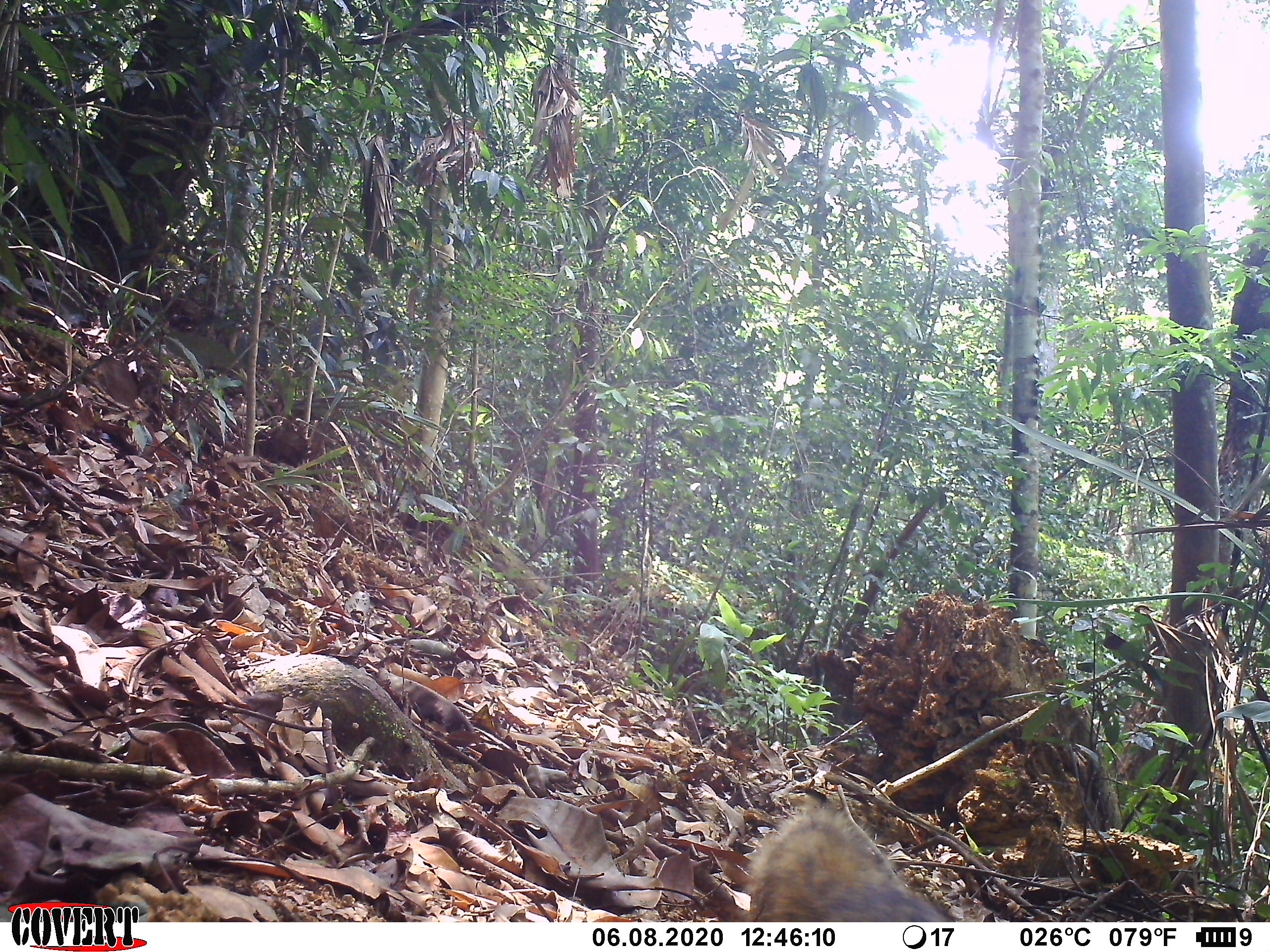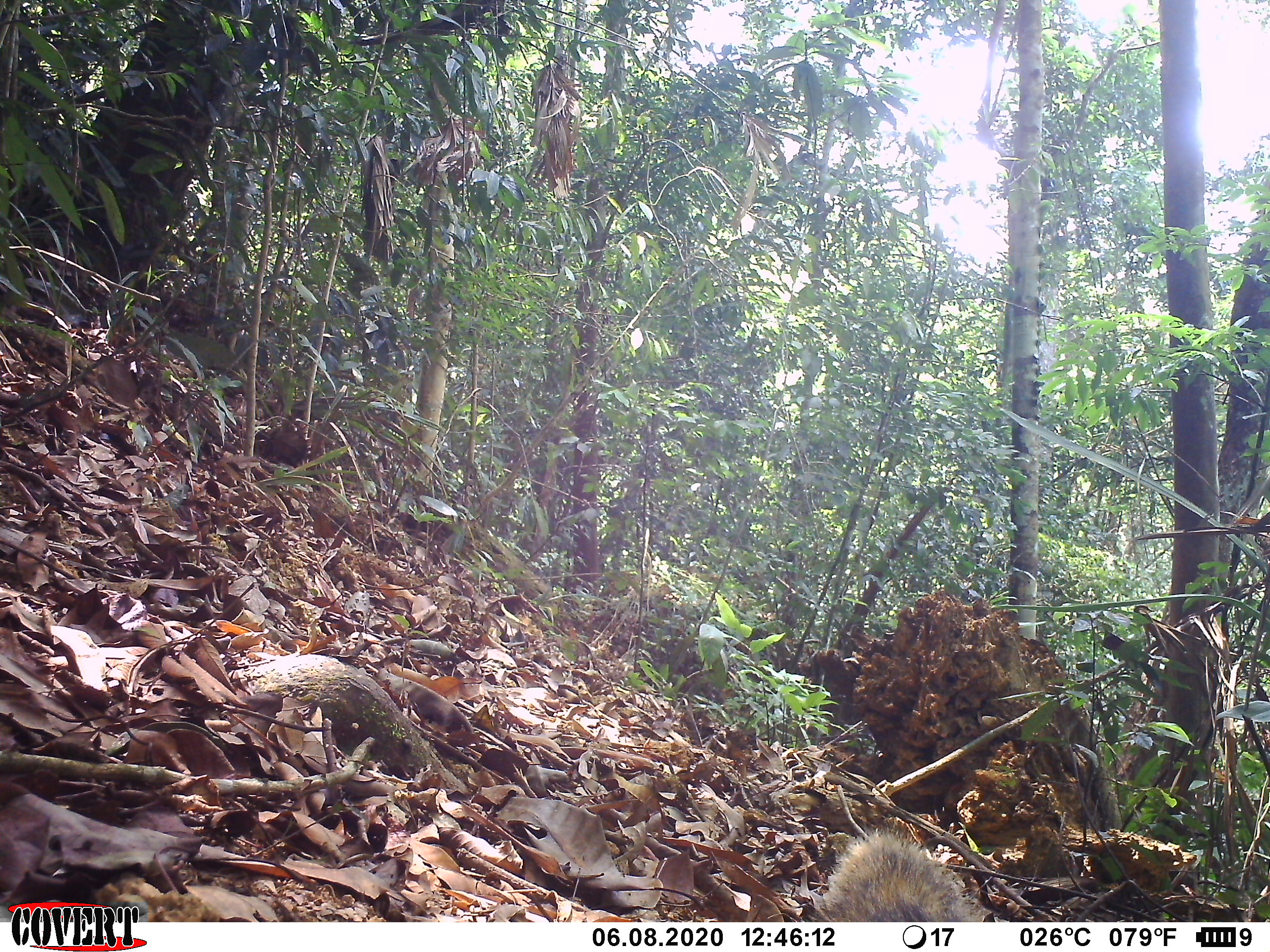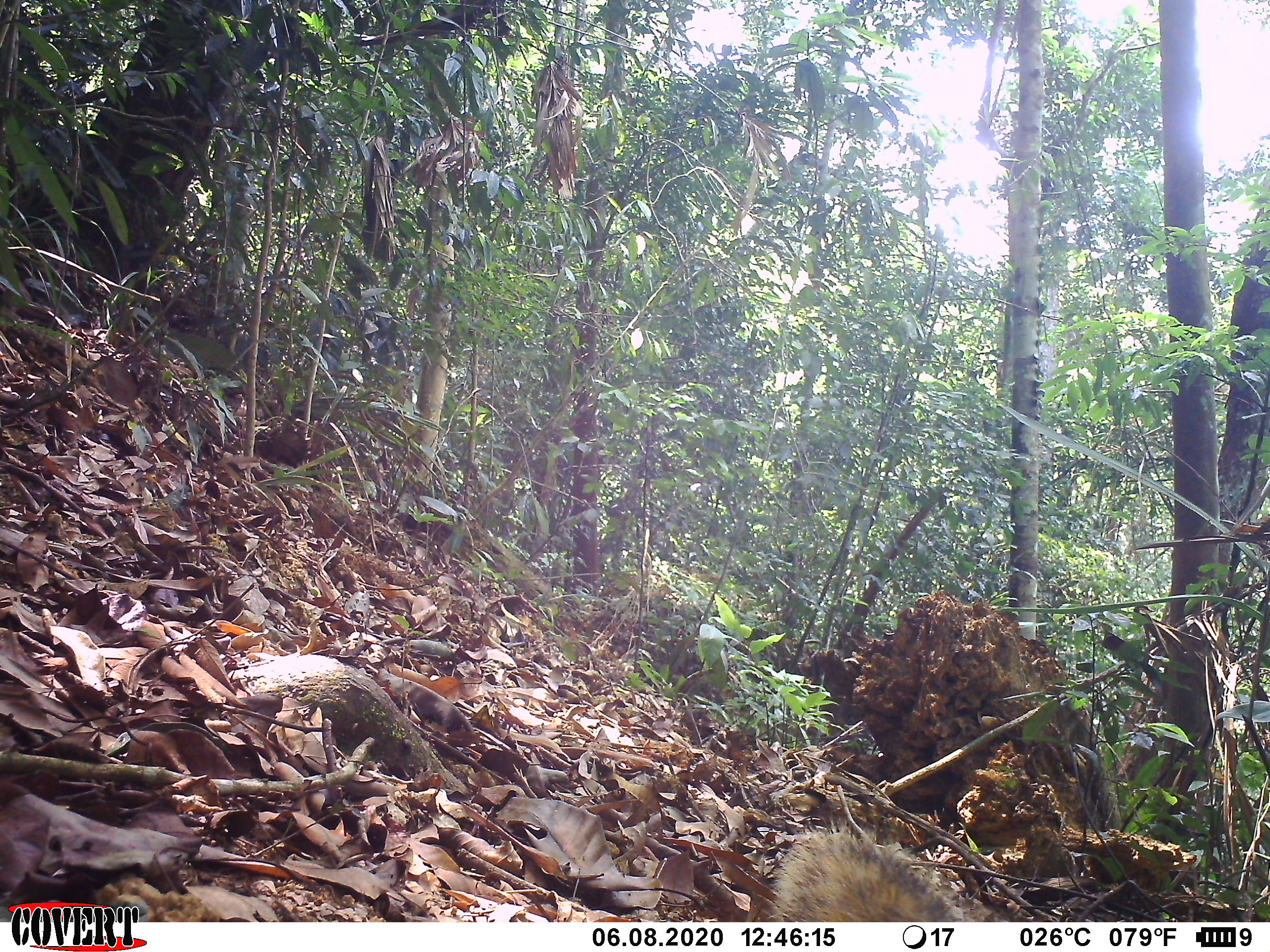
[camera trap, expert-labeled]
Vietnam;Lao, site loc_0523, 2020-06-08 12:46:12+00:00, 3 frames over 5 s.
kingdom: Animalia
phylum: Chordata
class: Mammalia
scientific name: Mammalia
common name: mammal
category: unidentified small mammal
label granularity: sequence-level